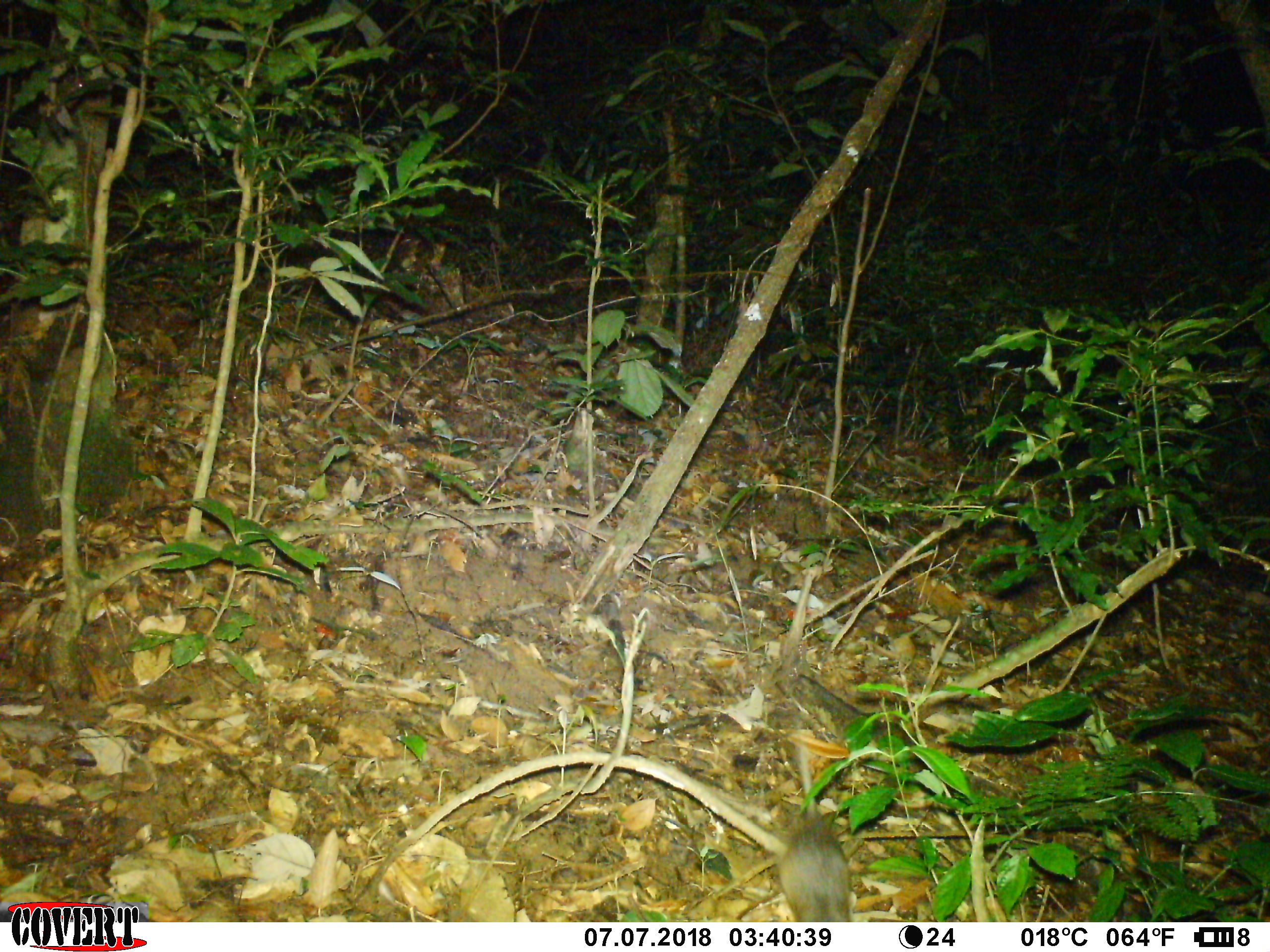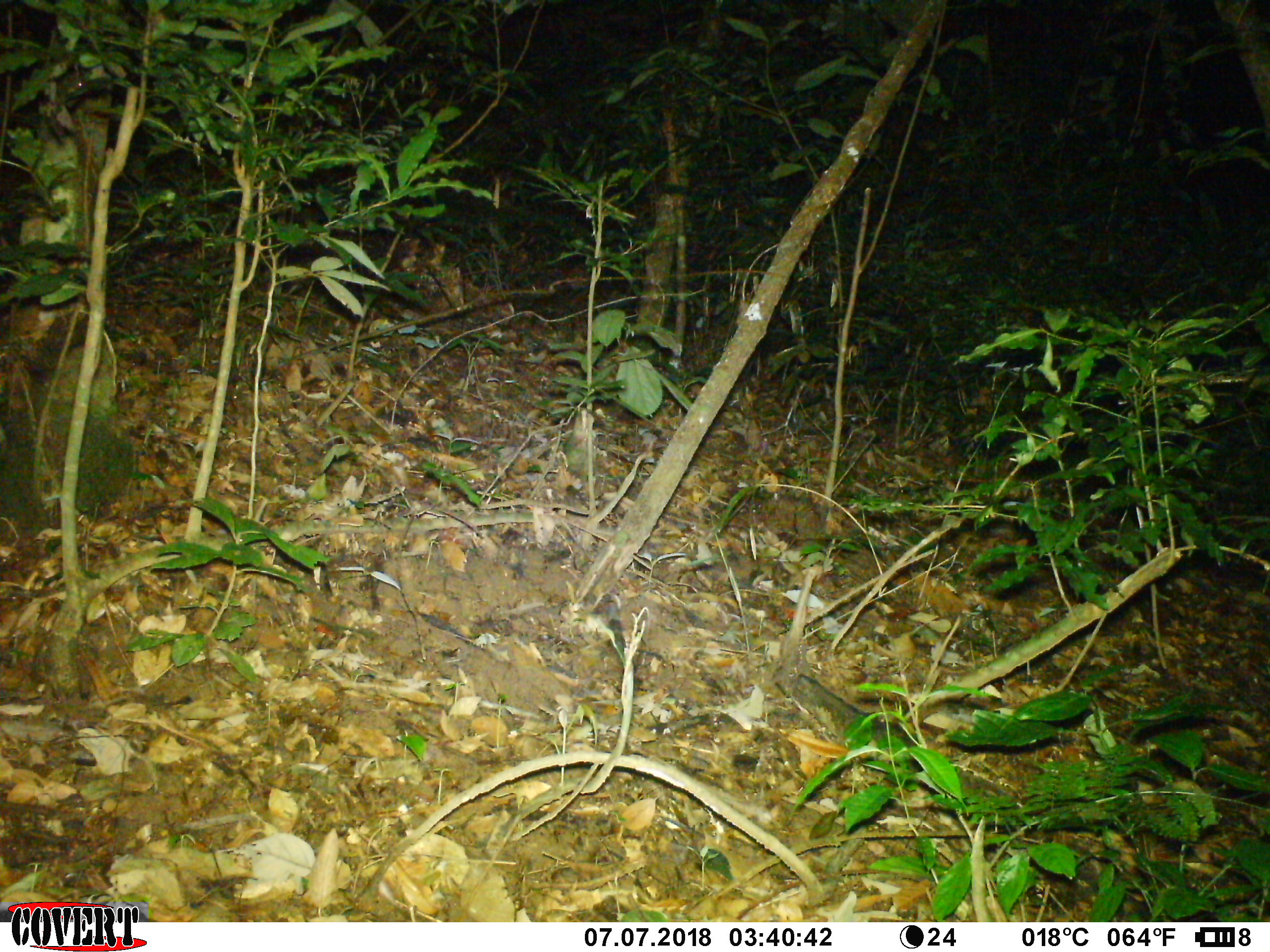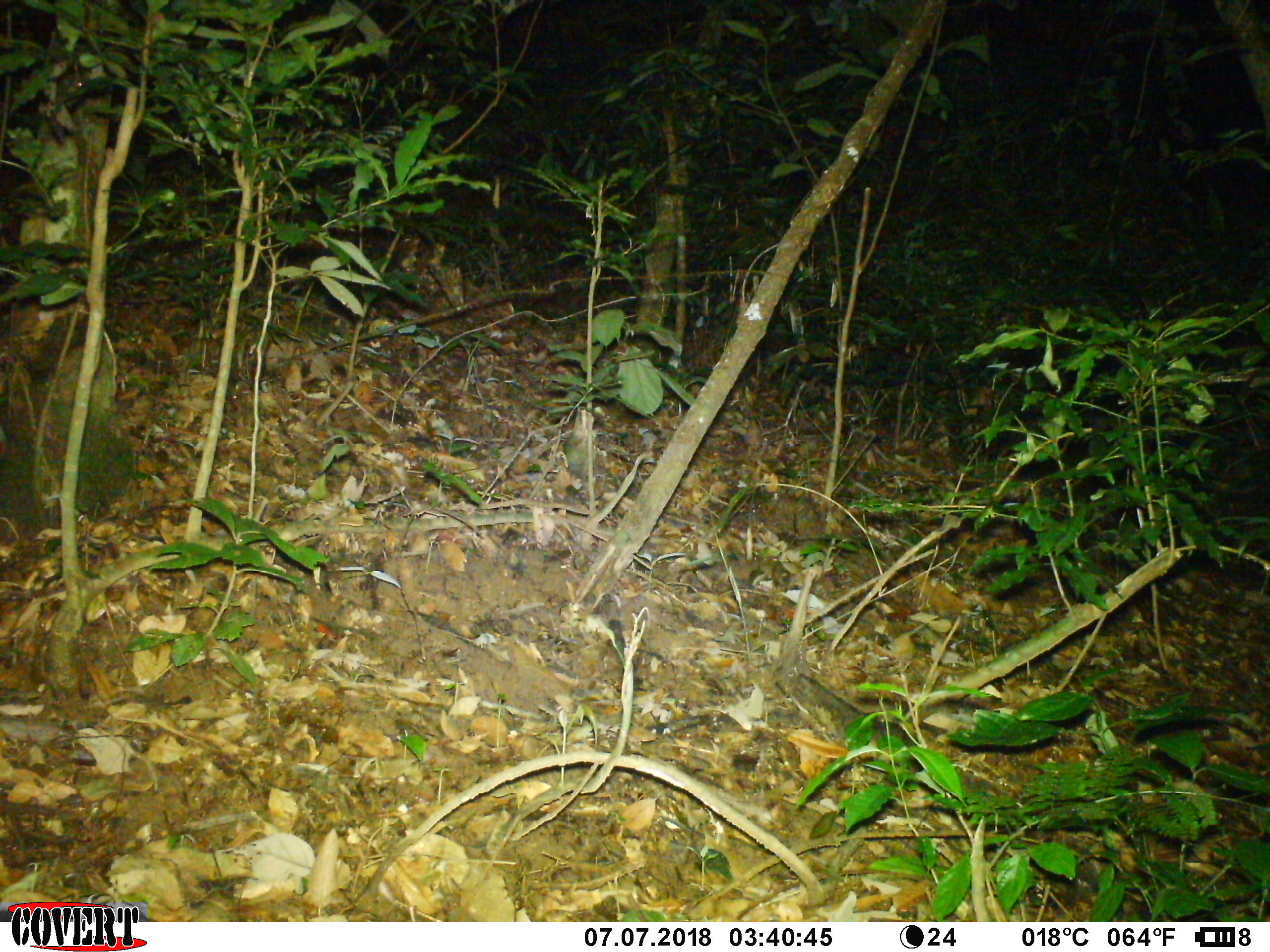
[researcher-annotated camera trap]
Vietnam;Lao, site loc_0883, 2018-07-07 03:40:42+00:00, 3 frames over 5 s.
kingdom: Animalia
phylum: Chordata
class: Mammalia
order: Rodentia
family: Muridae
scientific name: Muridae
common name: old-world mice and rats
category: unidentified murid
Unidentified murid (old-world mice and rats) (Muridae). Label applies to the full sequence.